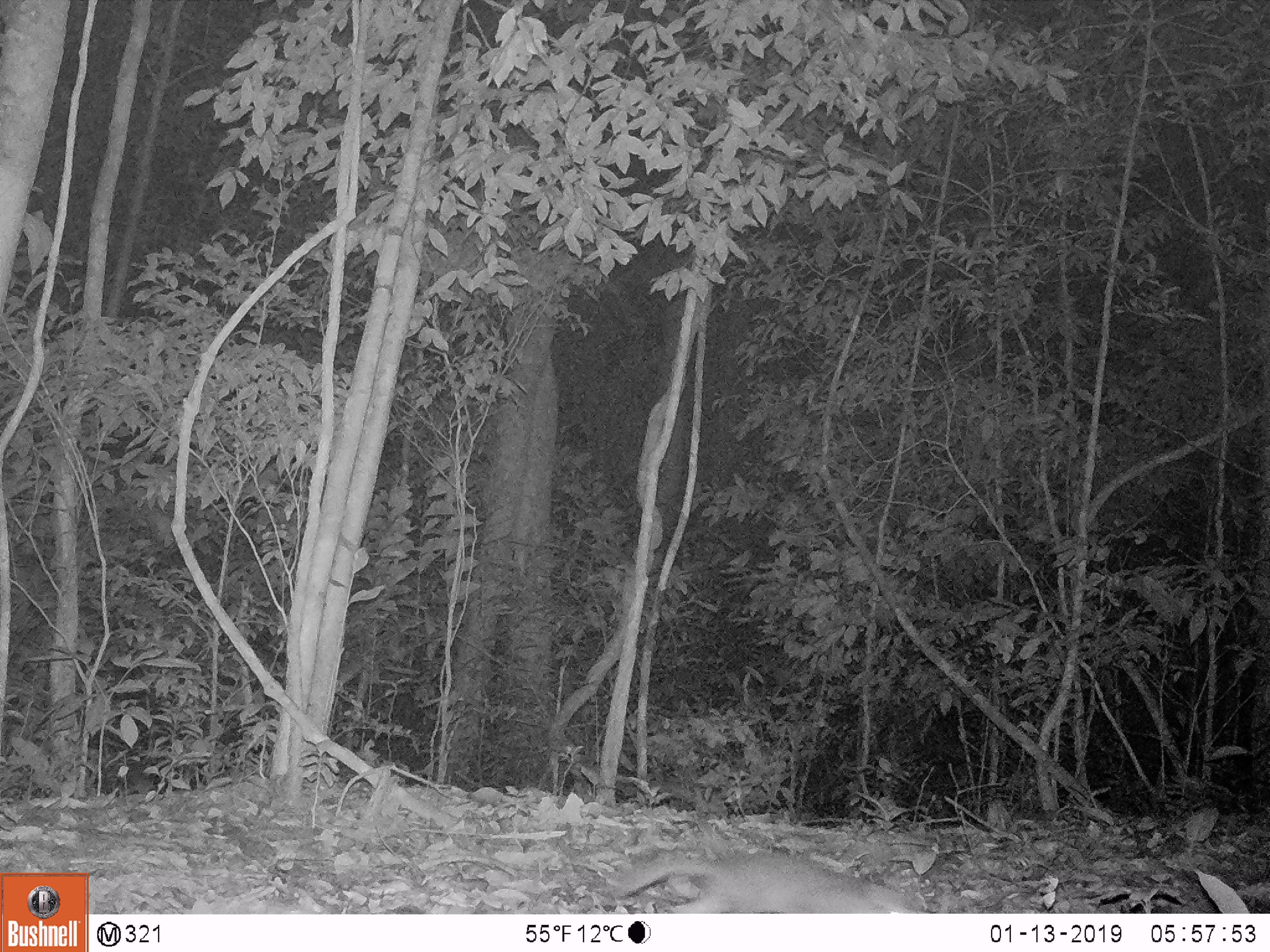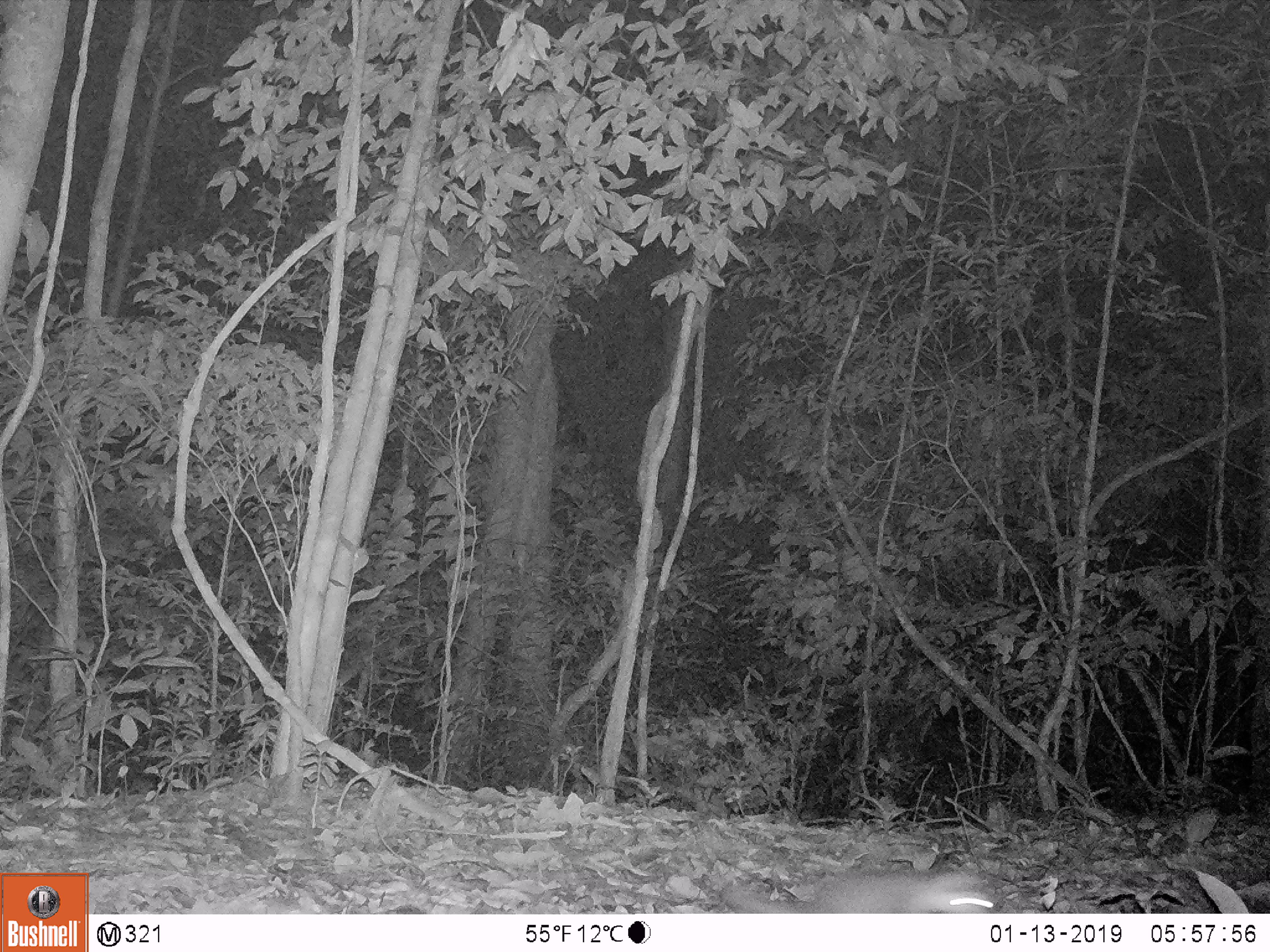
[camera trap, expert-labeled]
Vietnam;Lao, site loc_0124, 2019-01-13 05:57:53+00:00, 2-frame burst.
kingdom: Animalia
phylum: Chordata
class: Mammalia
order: Carnivora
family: Mustelidae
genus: Melogale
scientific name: Melogale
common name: ferret badger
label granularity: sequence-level